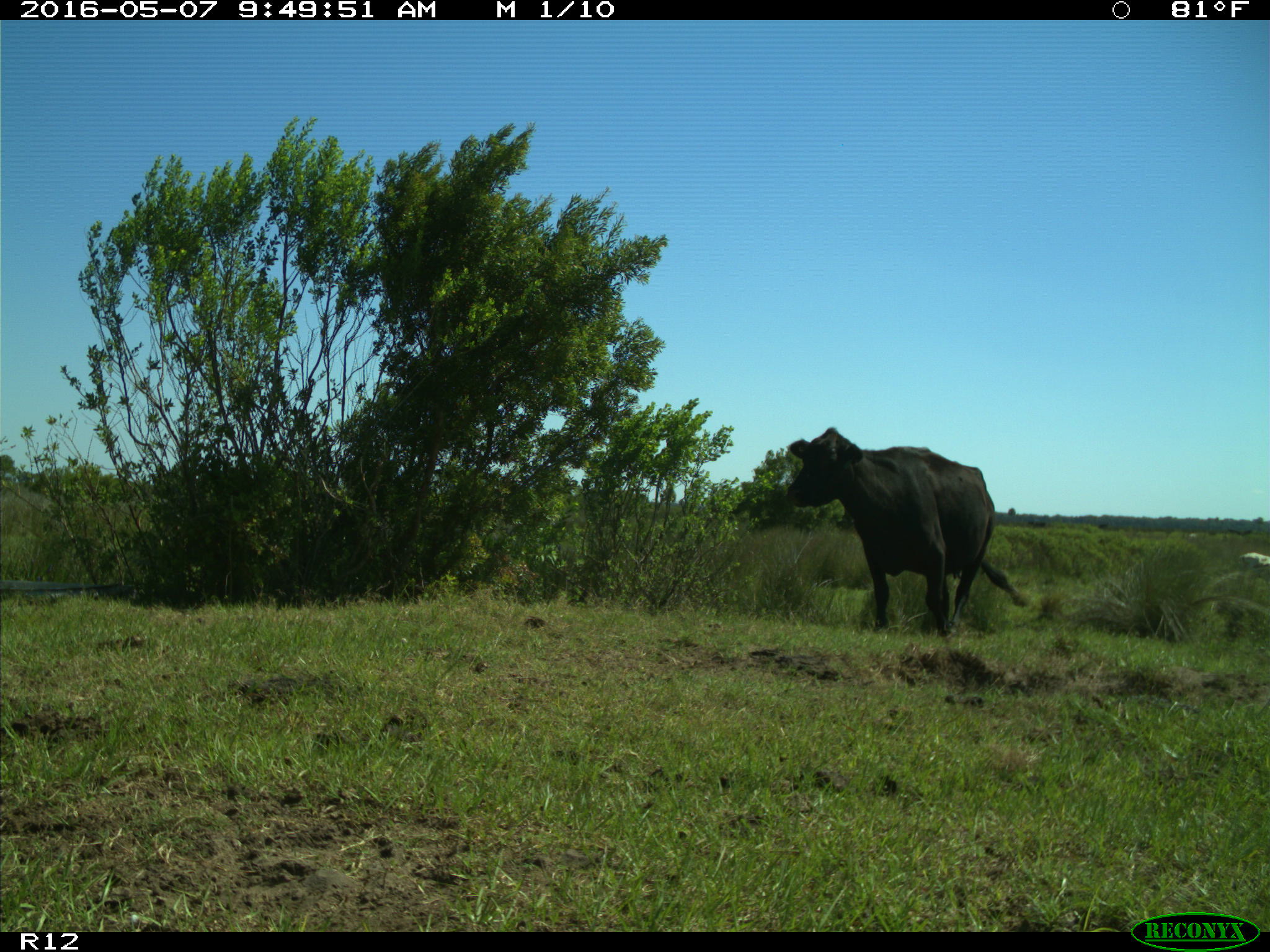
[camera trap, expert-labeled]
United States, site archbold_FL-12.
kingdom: Animalia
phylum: Chordata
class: Mammalia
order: Artiodactyla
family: Bovidae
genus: Bos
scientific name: Bos taurus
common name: domestic cow